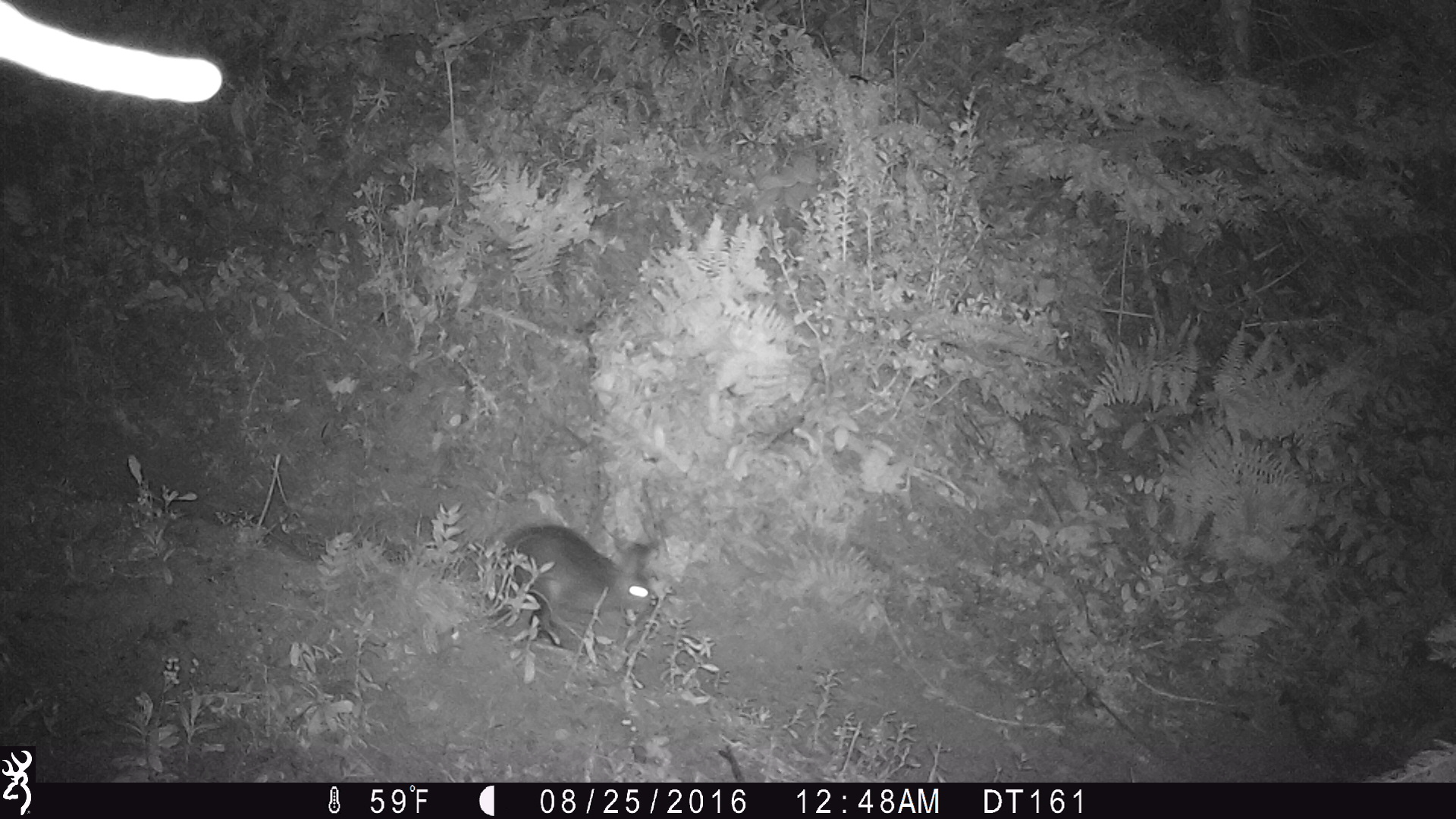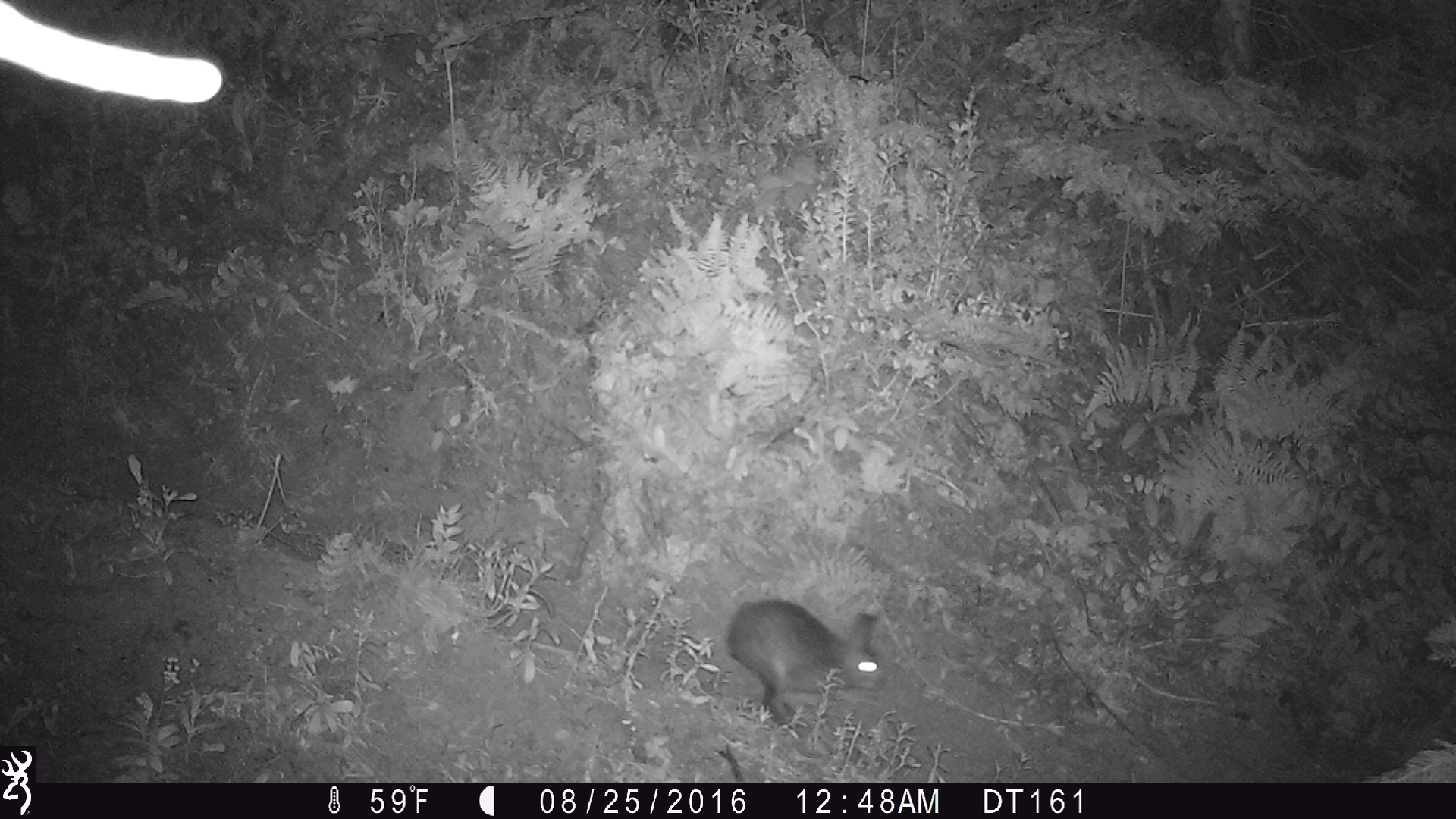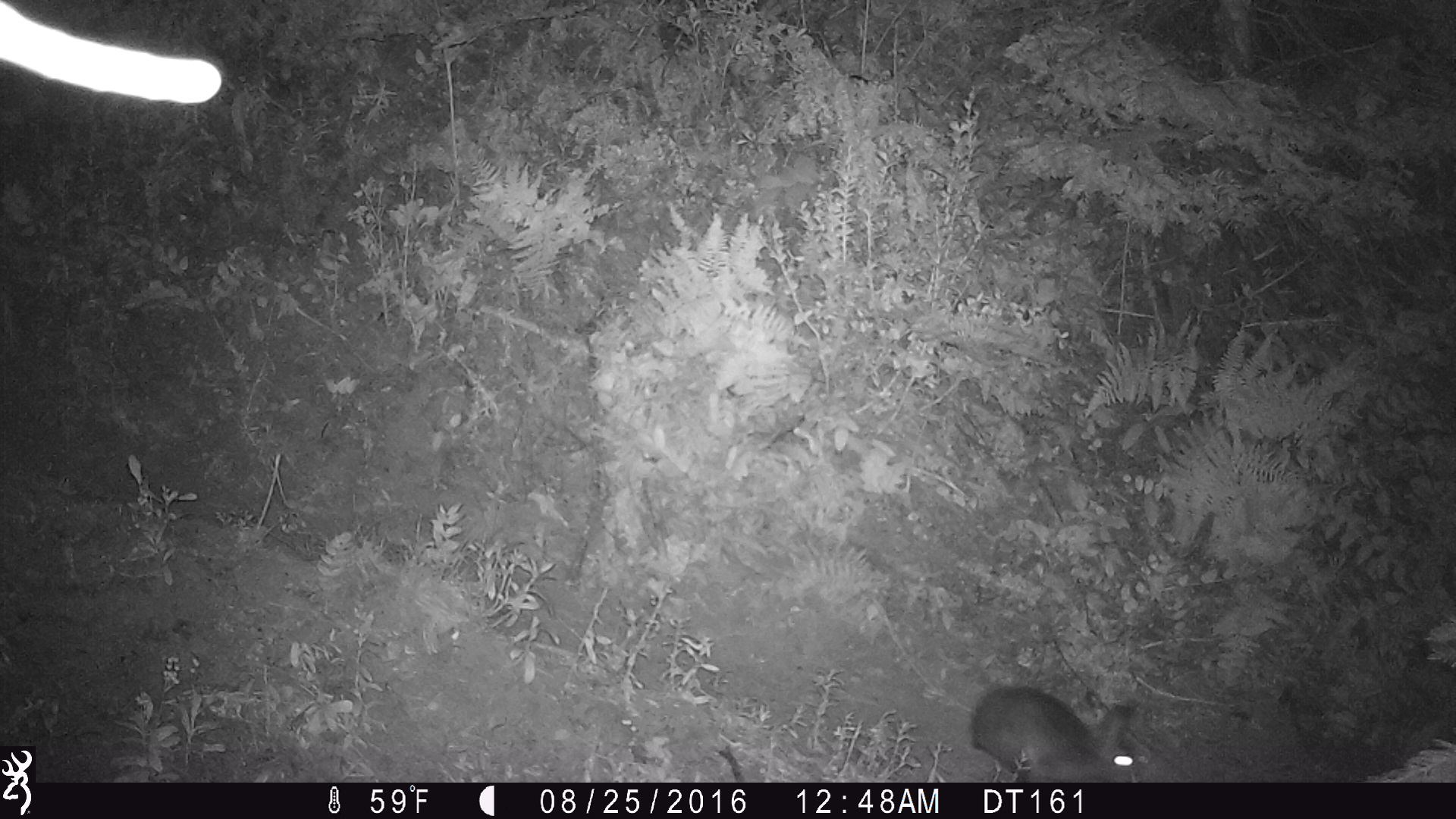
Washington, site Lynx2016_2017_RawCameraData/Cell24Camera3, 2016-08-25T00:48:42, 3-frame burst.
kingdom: Animalia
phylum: Chordata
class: Mammalia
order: Lagomorpha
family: Leporidae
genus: Lepus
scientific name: Lepus americanus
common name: snowshoe hare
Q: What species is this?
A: Lepus americanus (snowshoe hare).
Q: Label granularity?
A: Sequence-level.